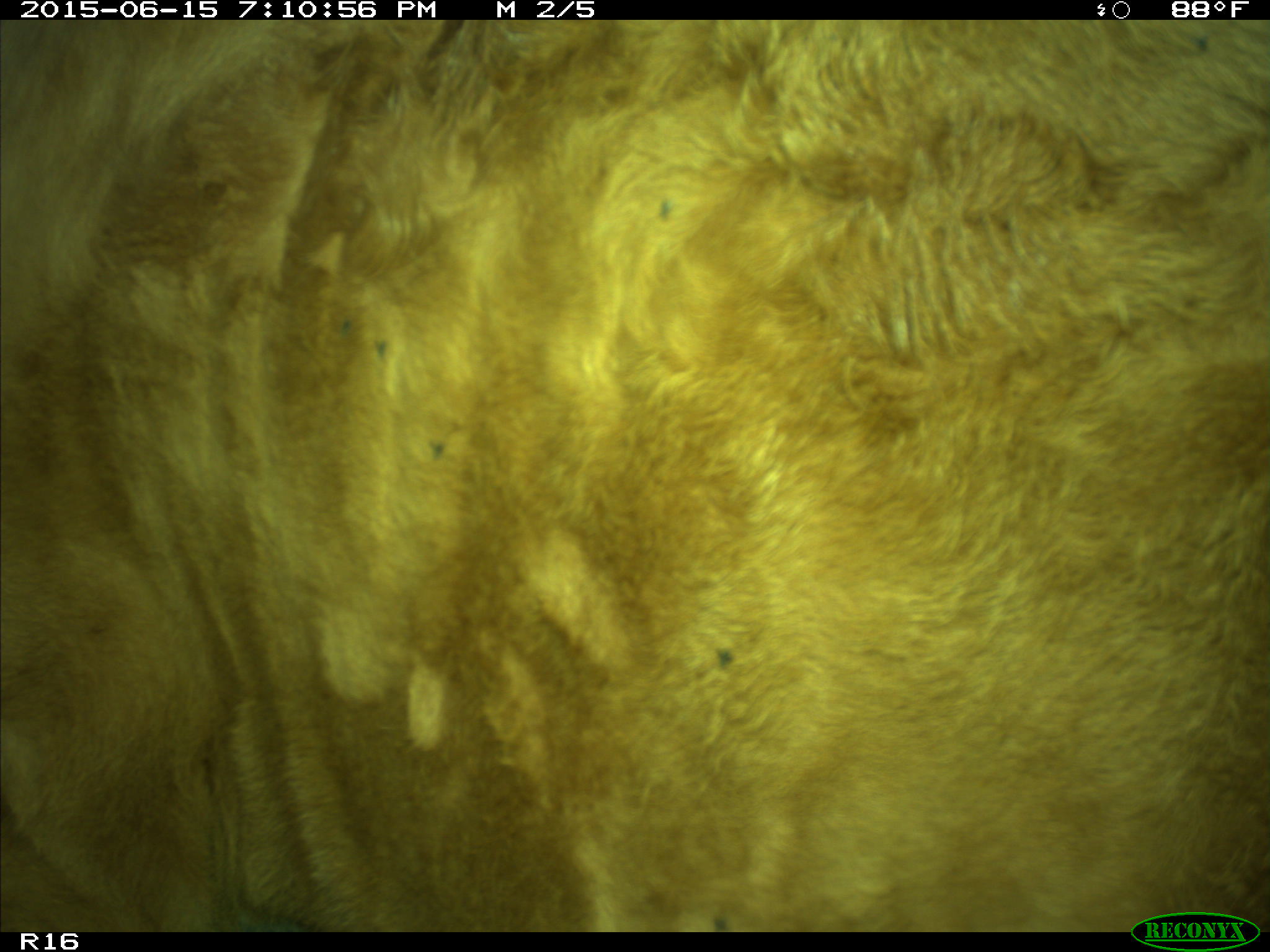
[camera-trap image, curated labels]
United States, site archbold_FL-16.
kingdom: Animalia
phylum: Chordata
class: Mammalia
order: Artiodactyla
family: Bovidae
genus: Bos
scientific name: Bos taurus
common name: domestic cow